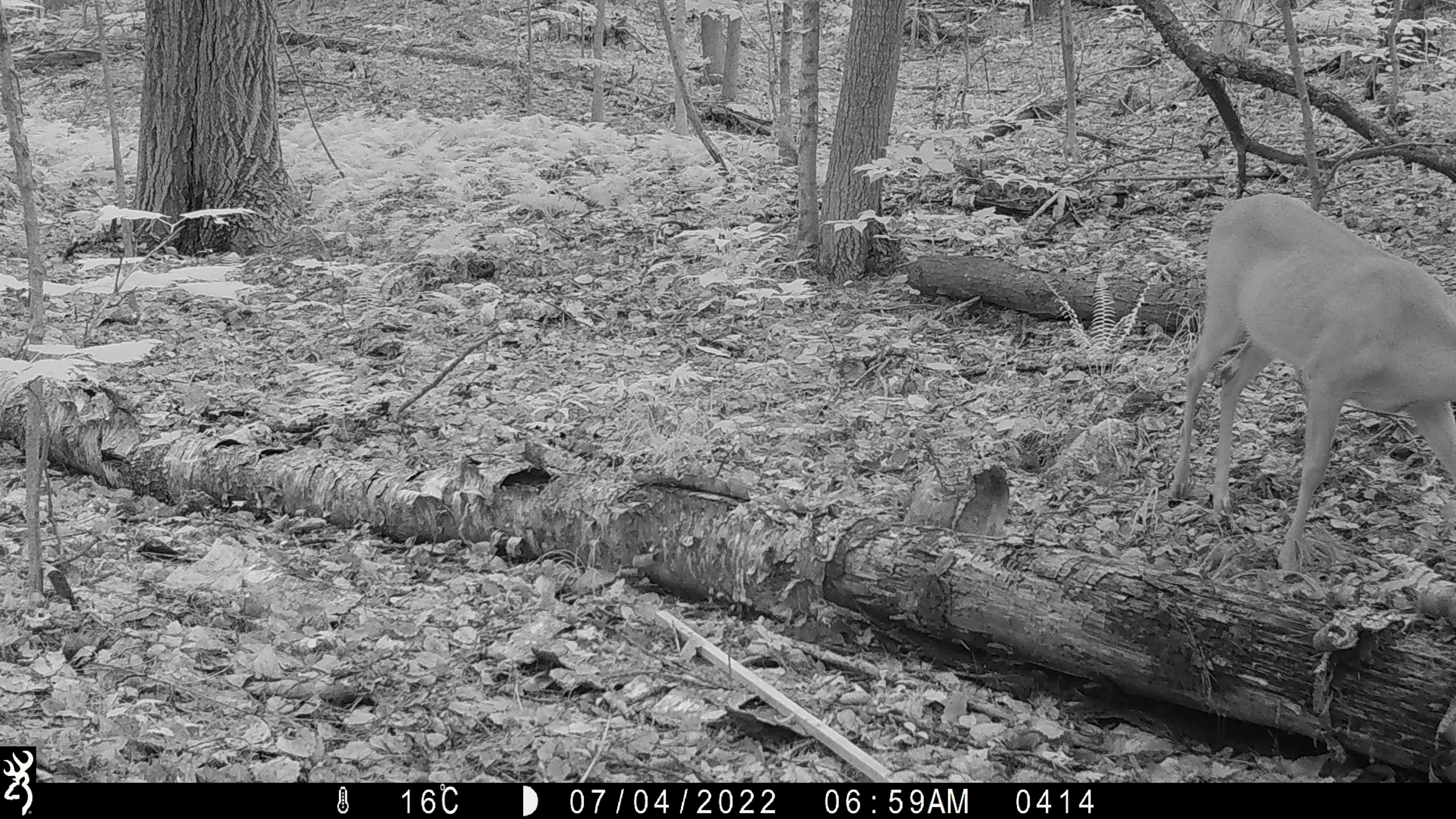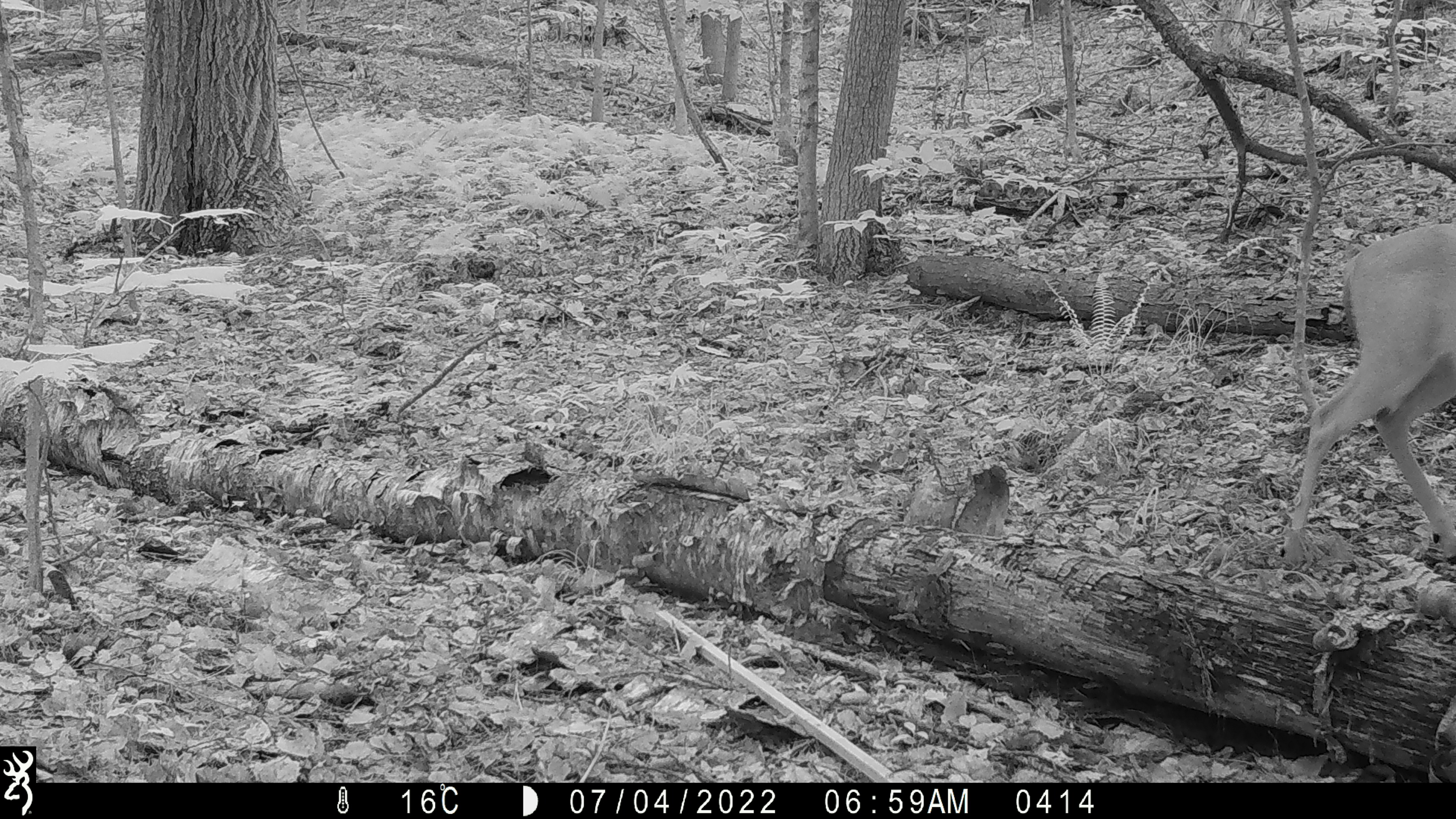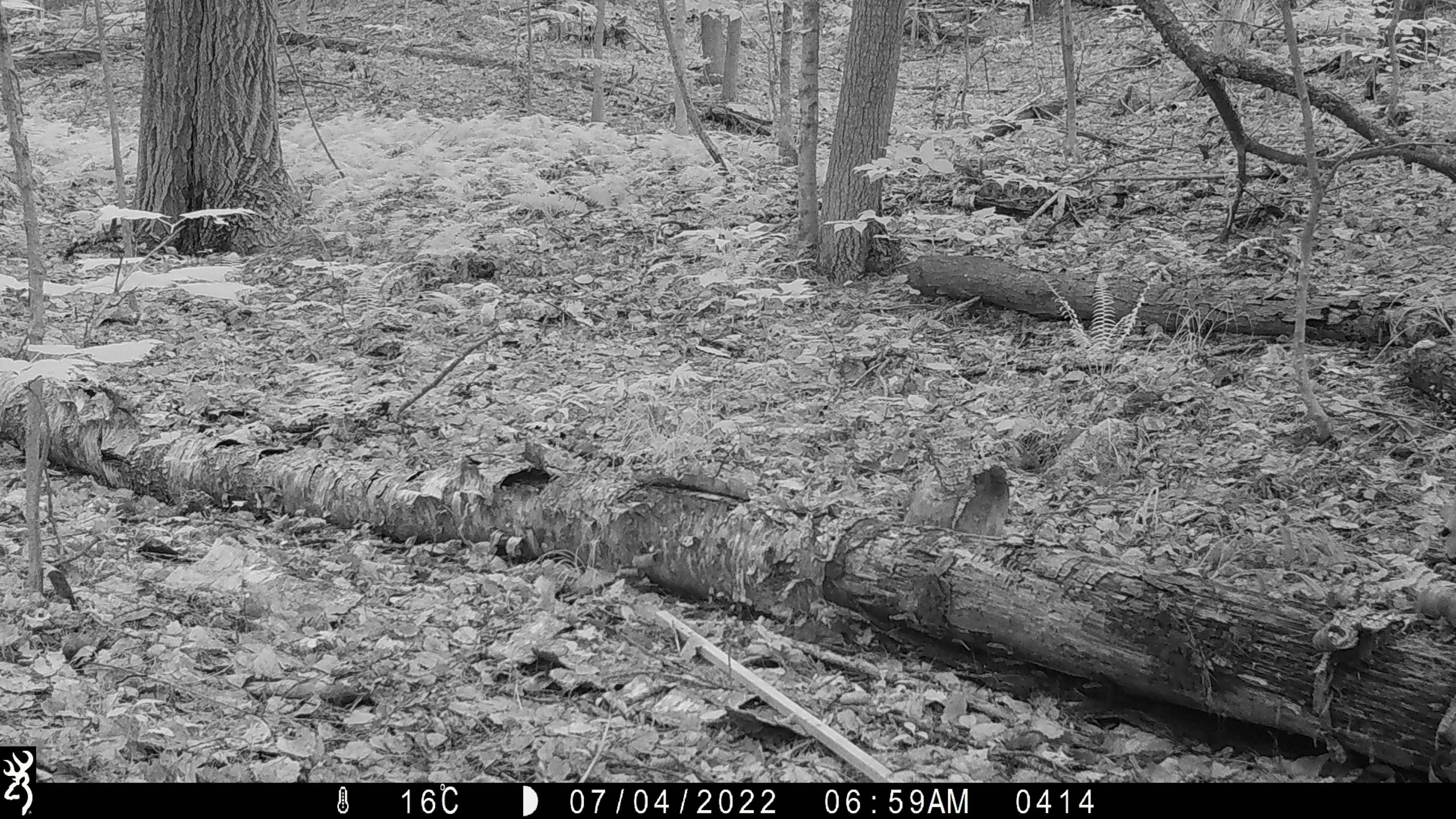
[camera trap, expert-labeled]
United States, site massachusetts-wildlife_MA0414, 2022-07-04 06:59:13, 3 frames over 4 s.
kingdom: Animalia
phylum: Chordata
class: Mammalia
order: Artiodactyla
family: Cervidae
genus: Odocoileus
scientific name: Odocoileus virginianus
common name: white-tailed deer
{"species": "white-tailed deer (Odocoileus virginianus)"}